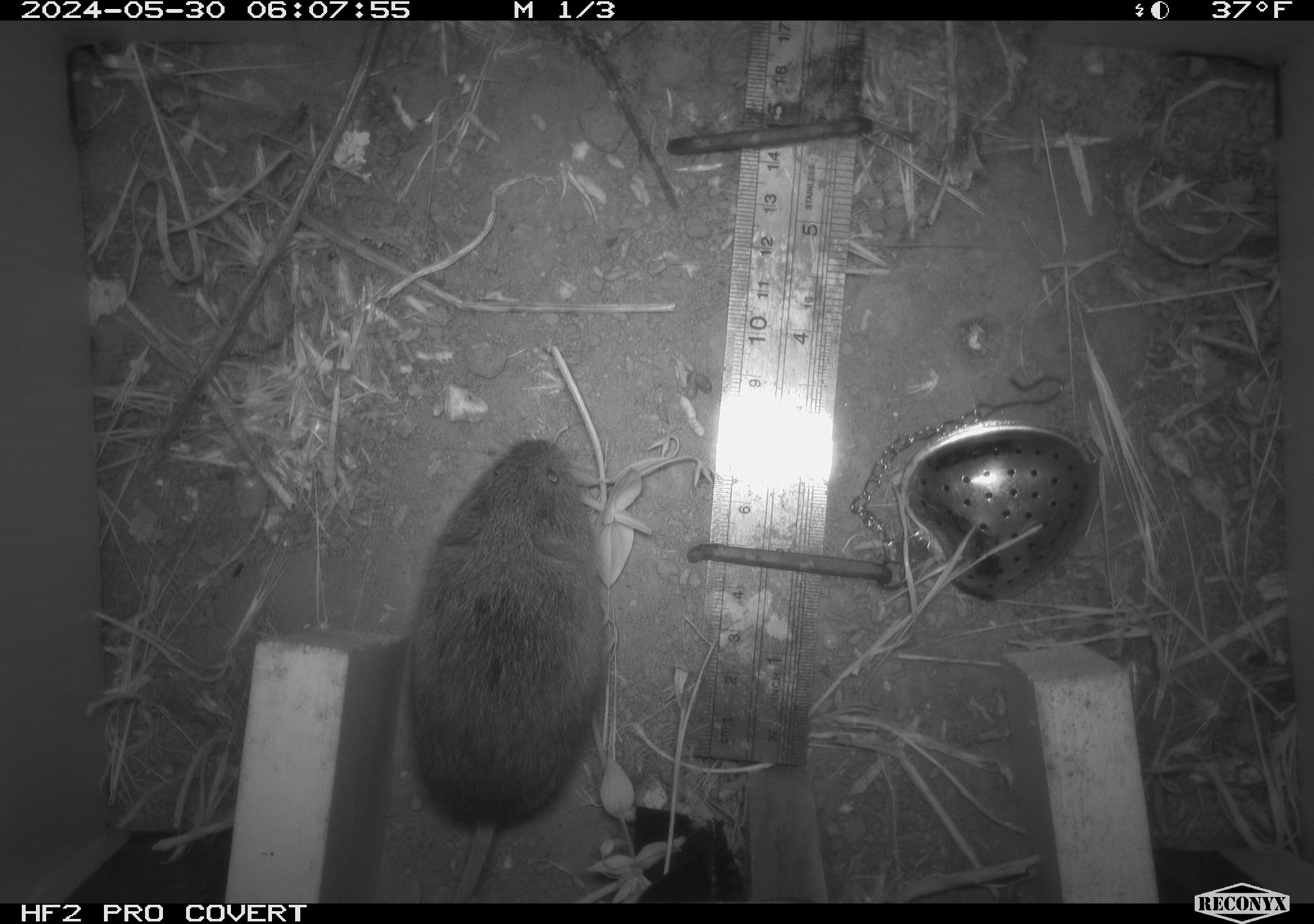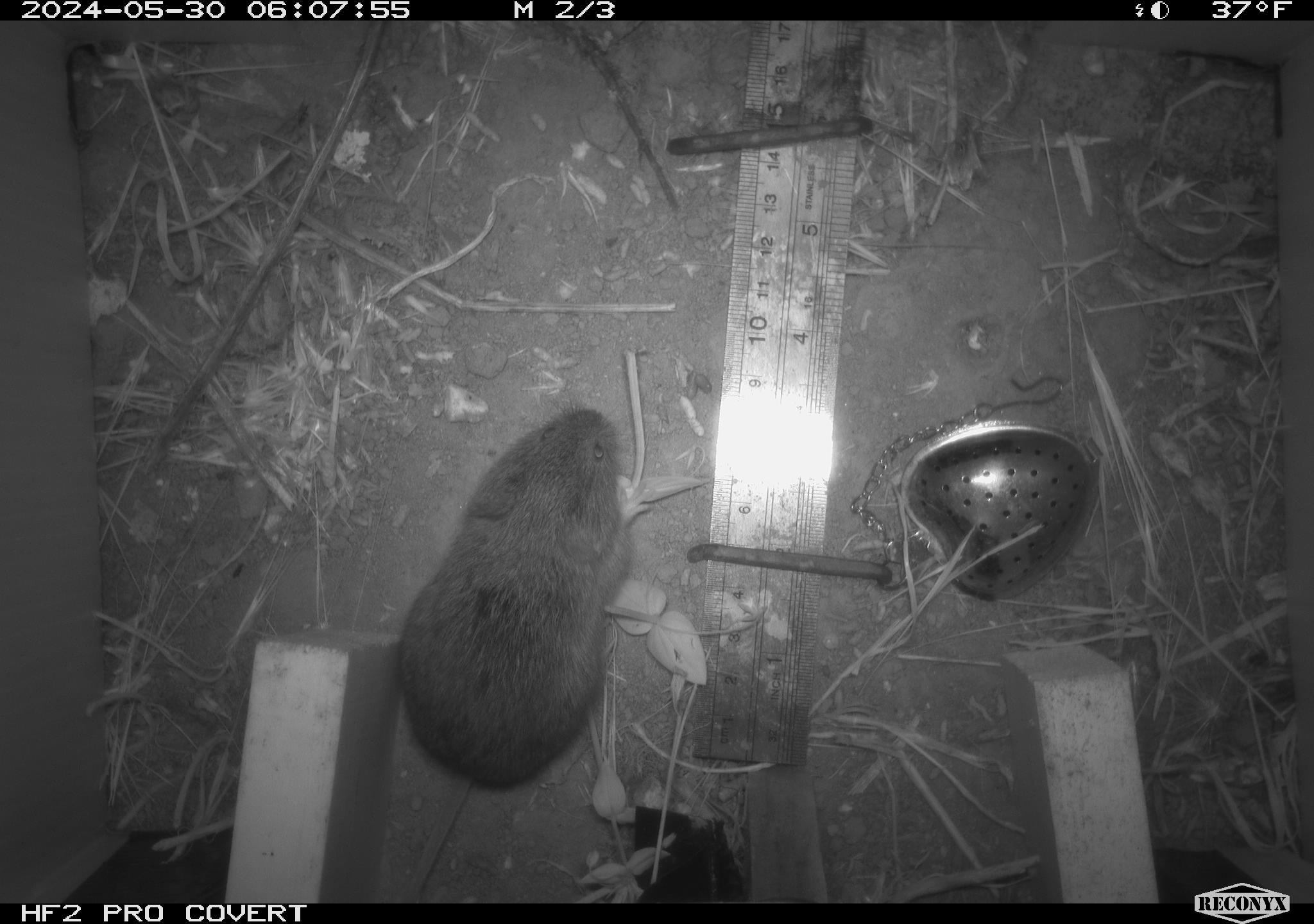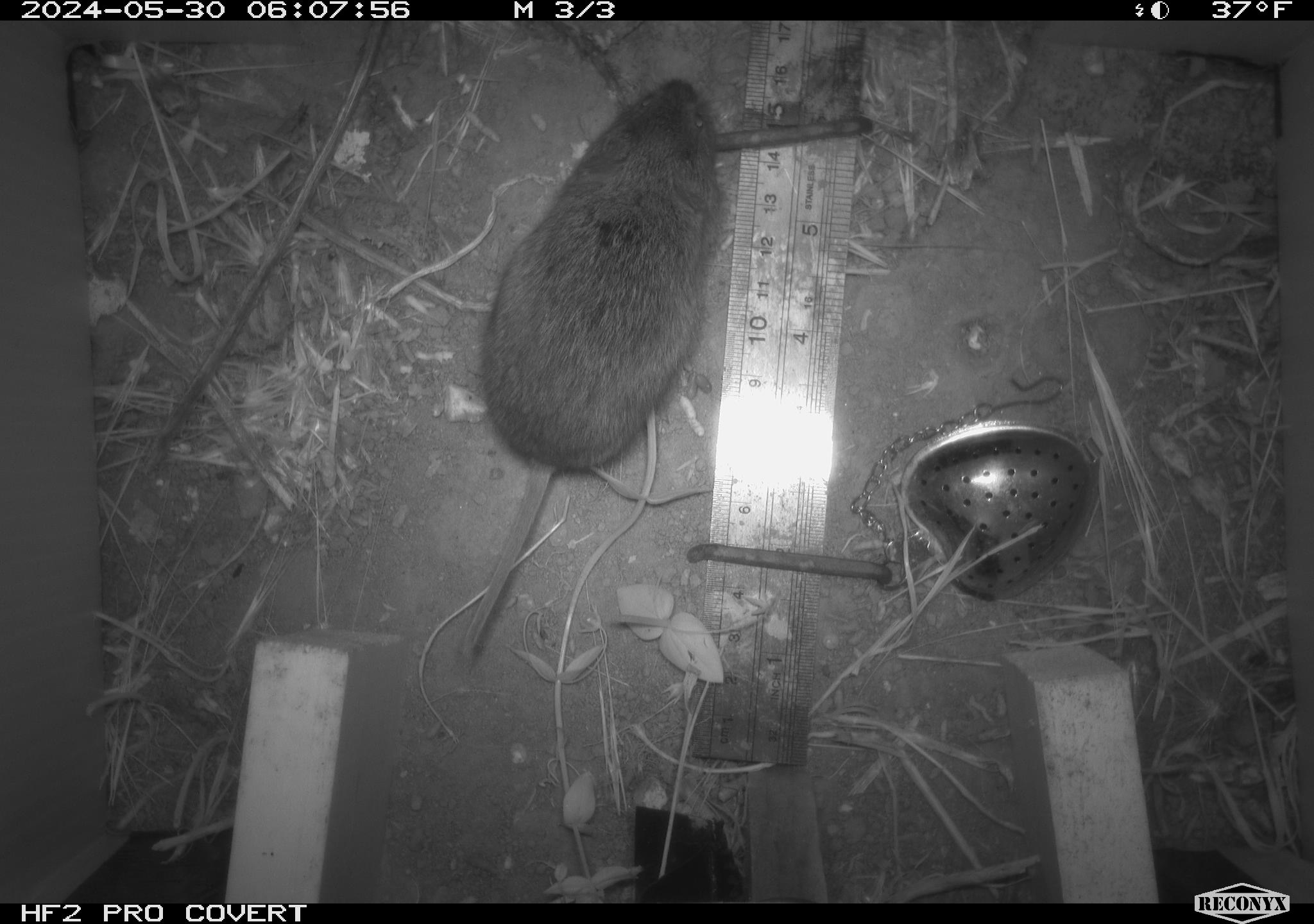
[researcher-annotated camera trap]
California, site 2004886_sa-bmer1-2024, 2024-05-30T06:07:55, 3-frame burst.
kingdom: Animalia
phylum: Chordata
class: Mammalia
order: Rodentia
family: Cricetidae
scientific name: Arvicolinae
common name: voles, lemmings, and muskrats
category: arvicolinae subfamily